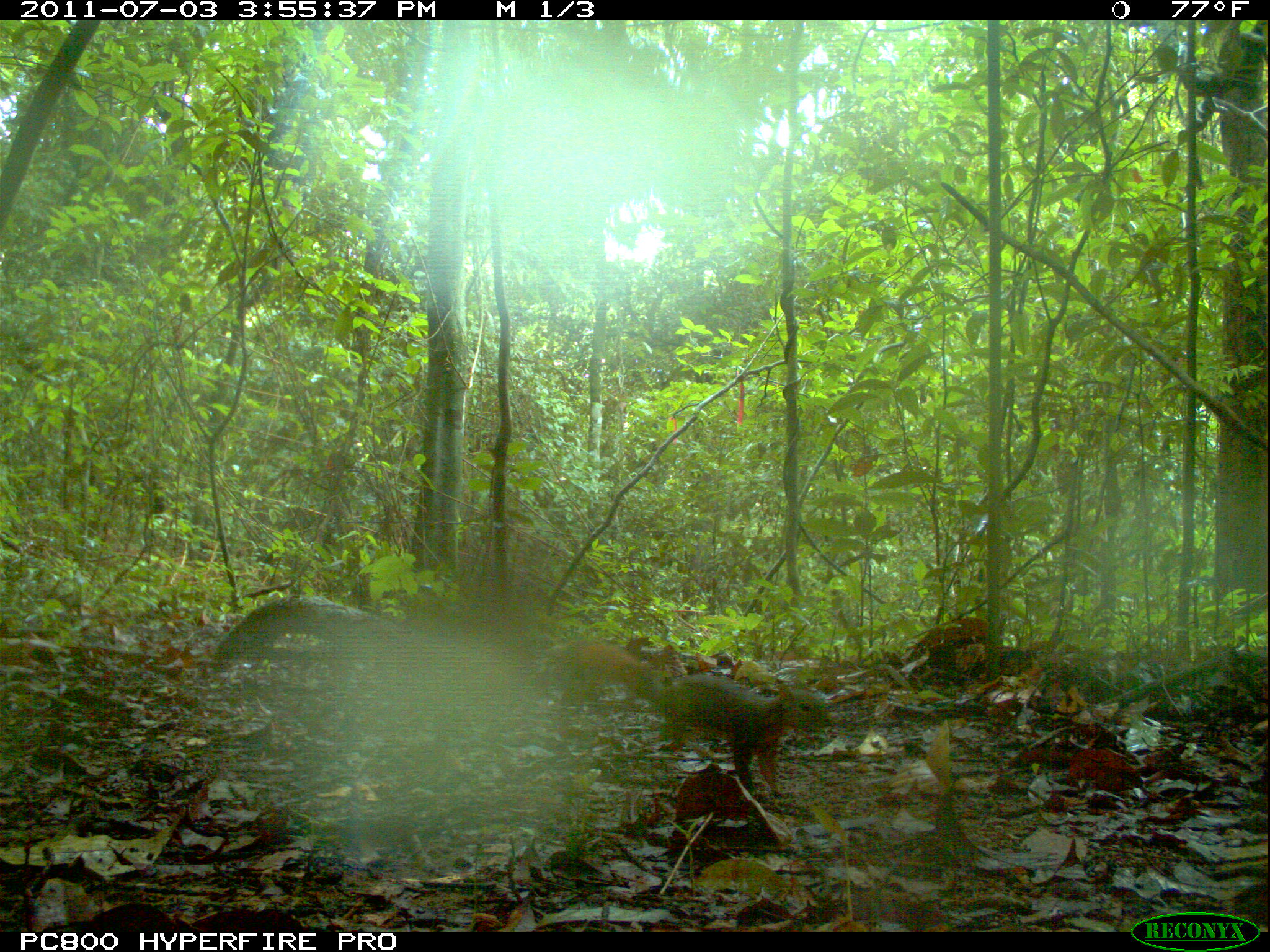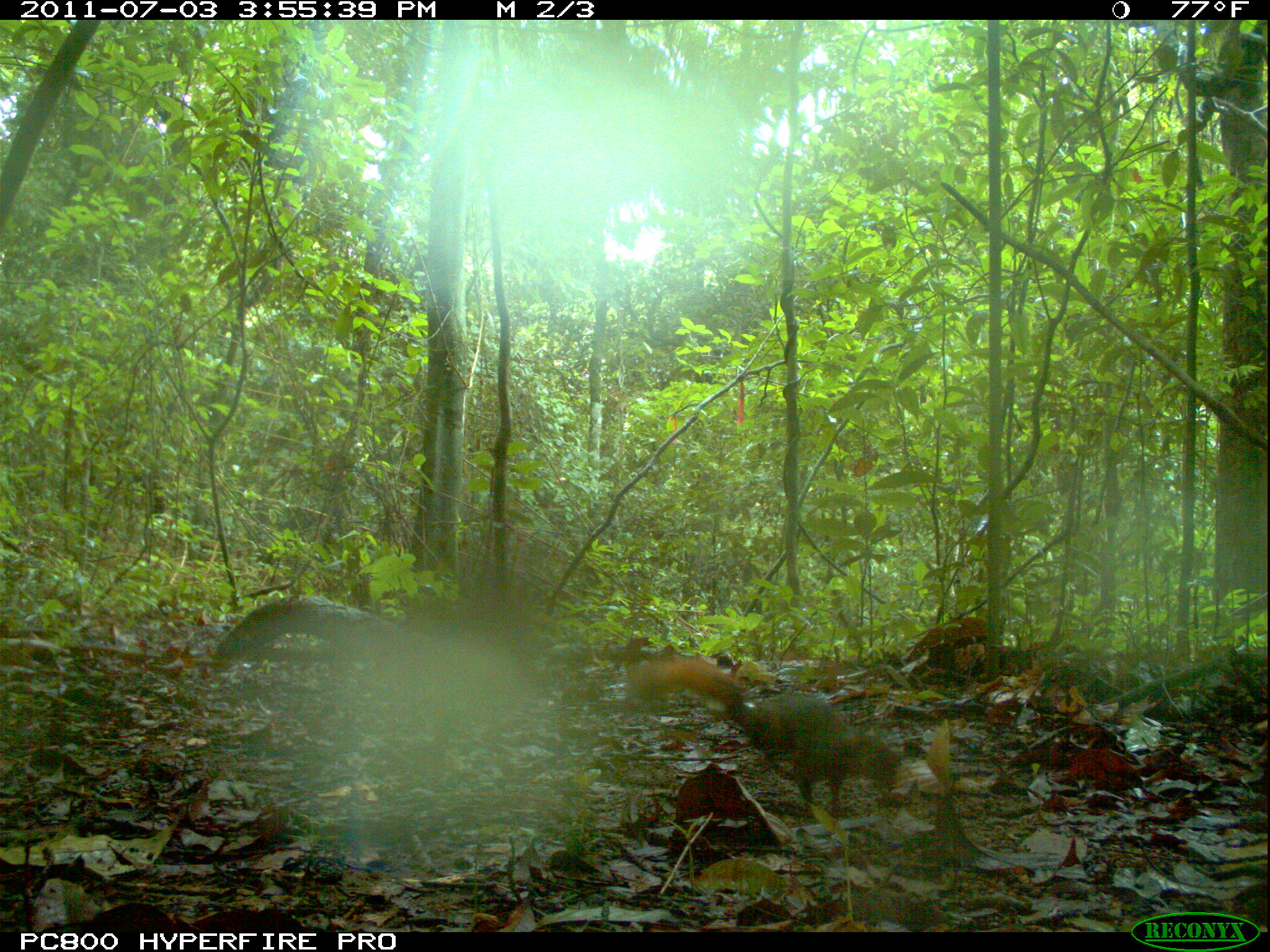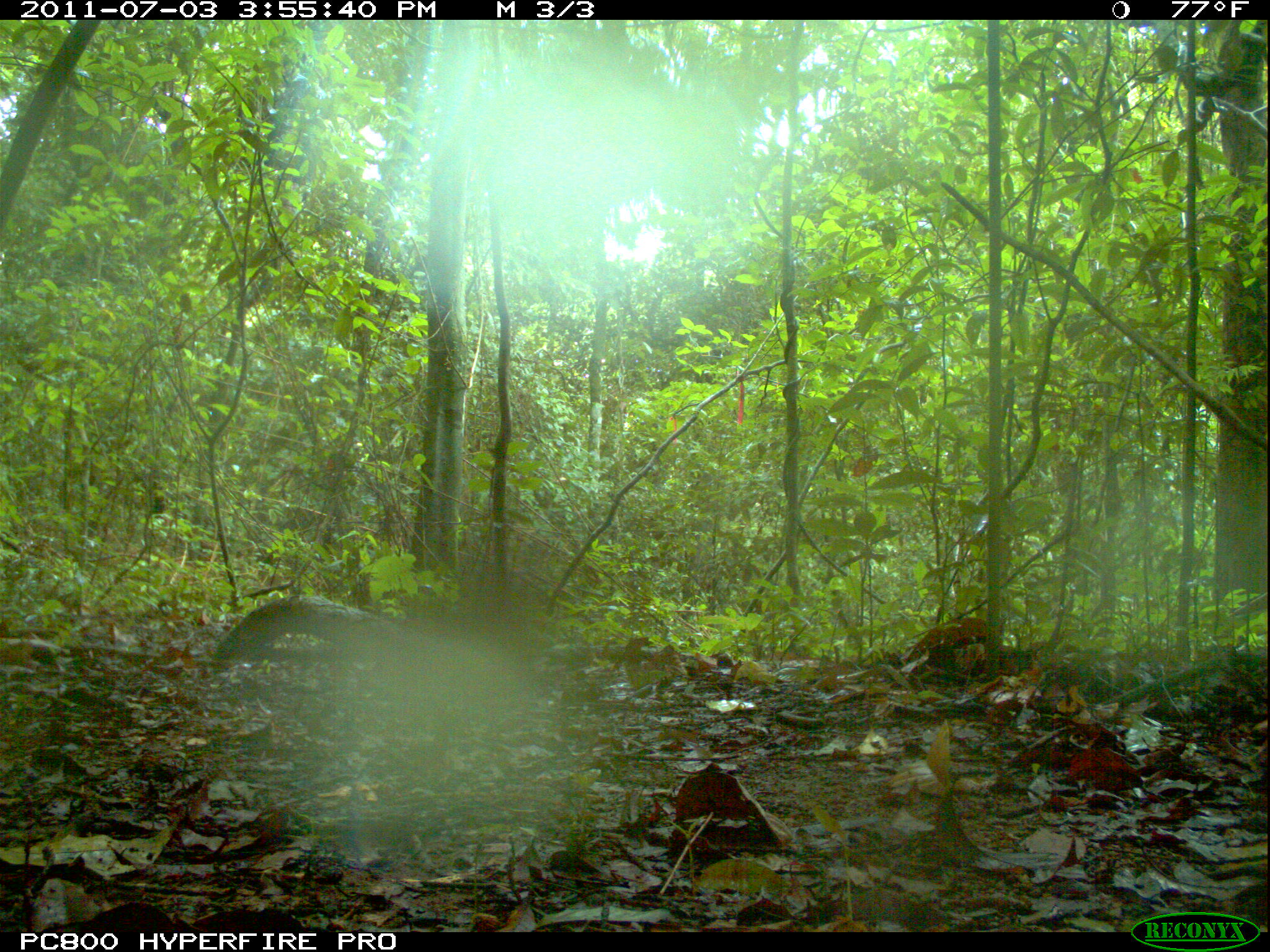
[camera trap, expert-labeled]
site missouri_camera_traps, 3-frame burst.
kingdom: Animalia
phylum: Chordata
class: Mammalia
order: Rodentia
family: Sciuridae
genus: Tamiasciurus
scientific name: Tamiasciurus hudsonicus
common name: red squirrel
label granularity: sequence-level